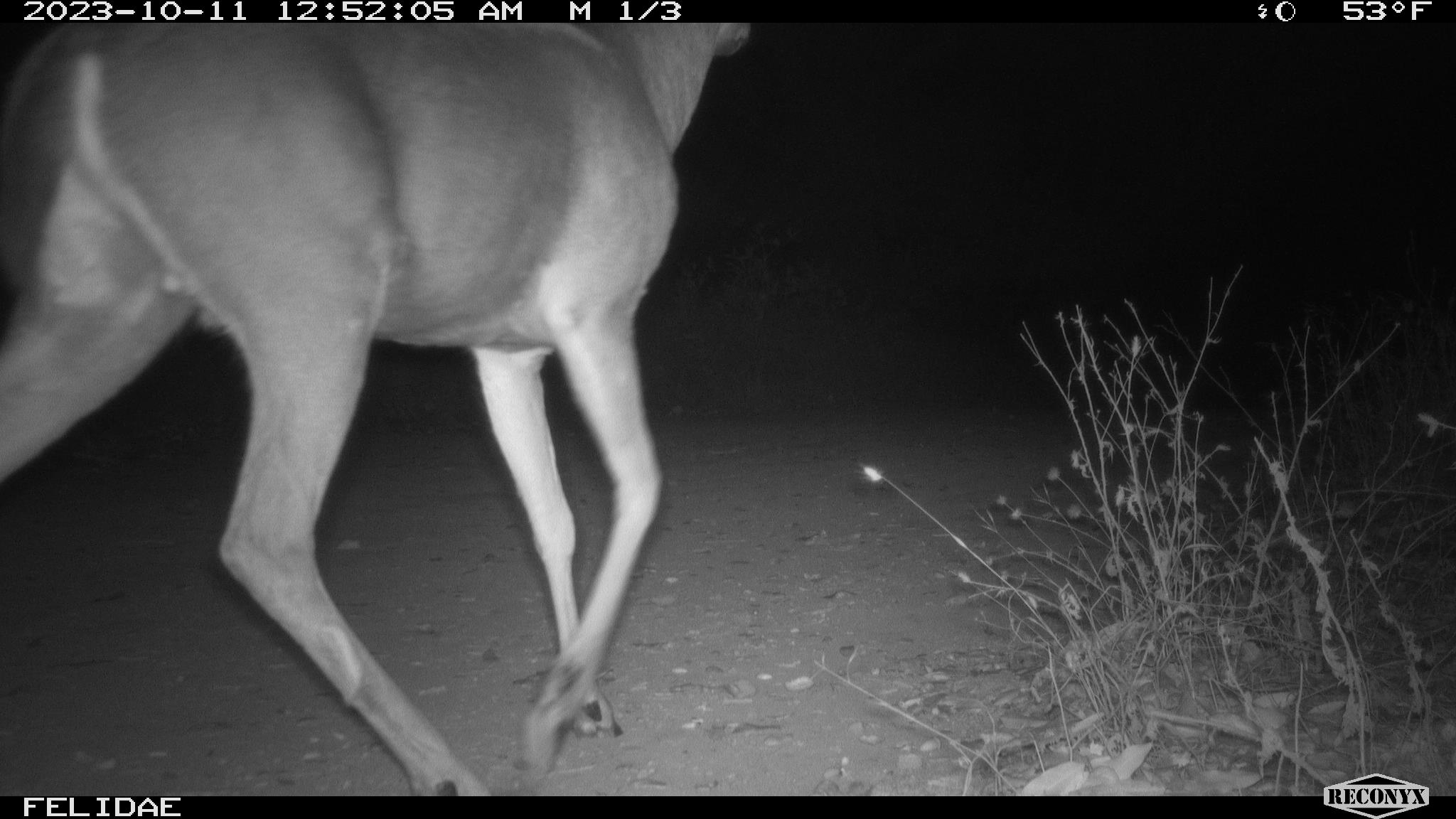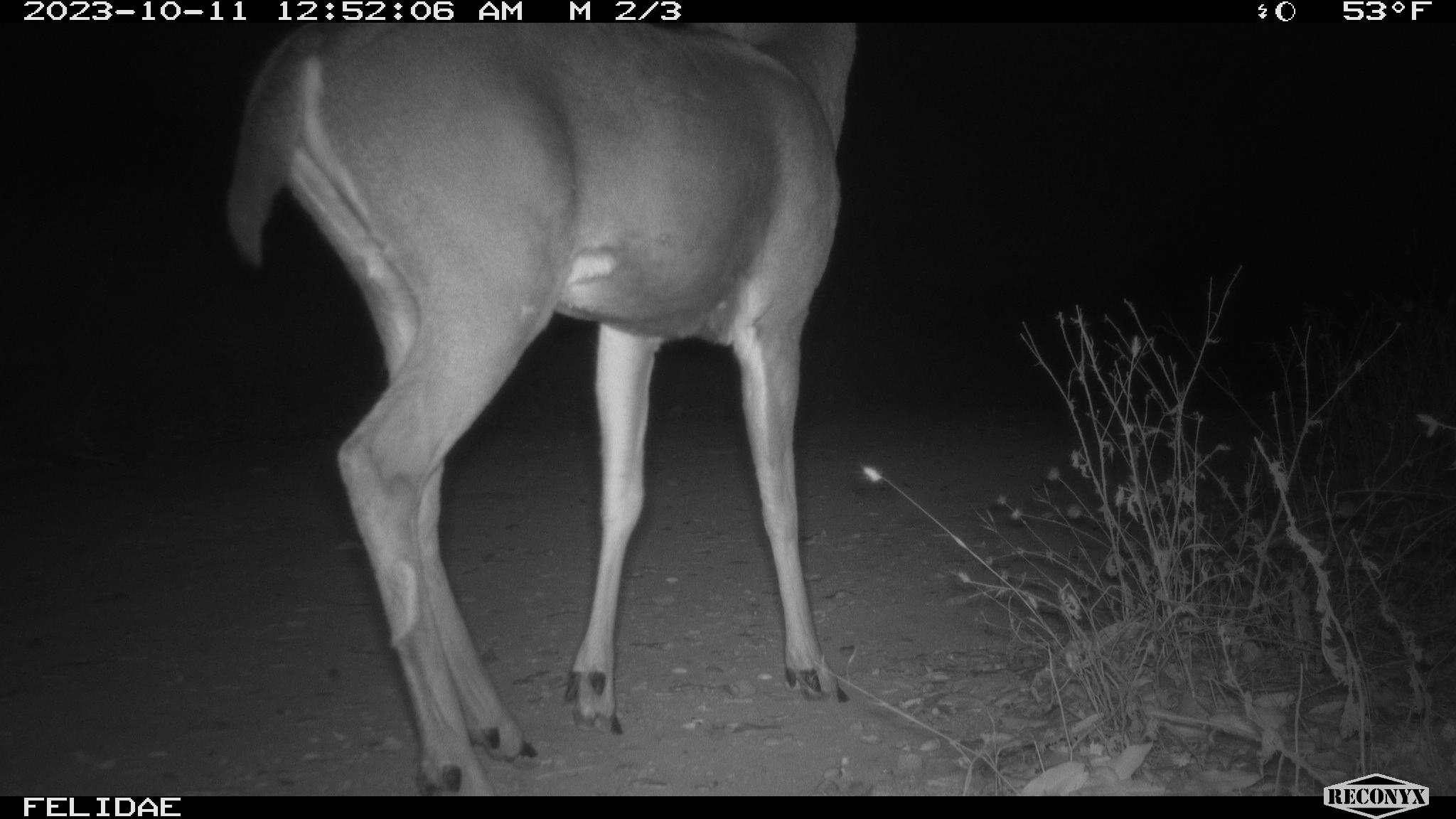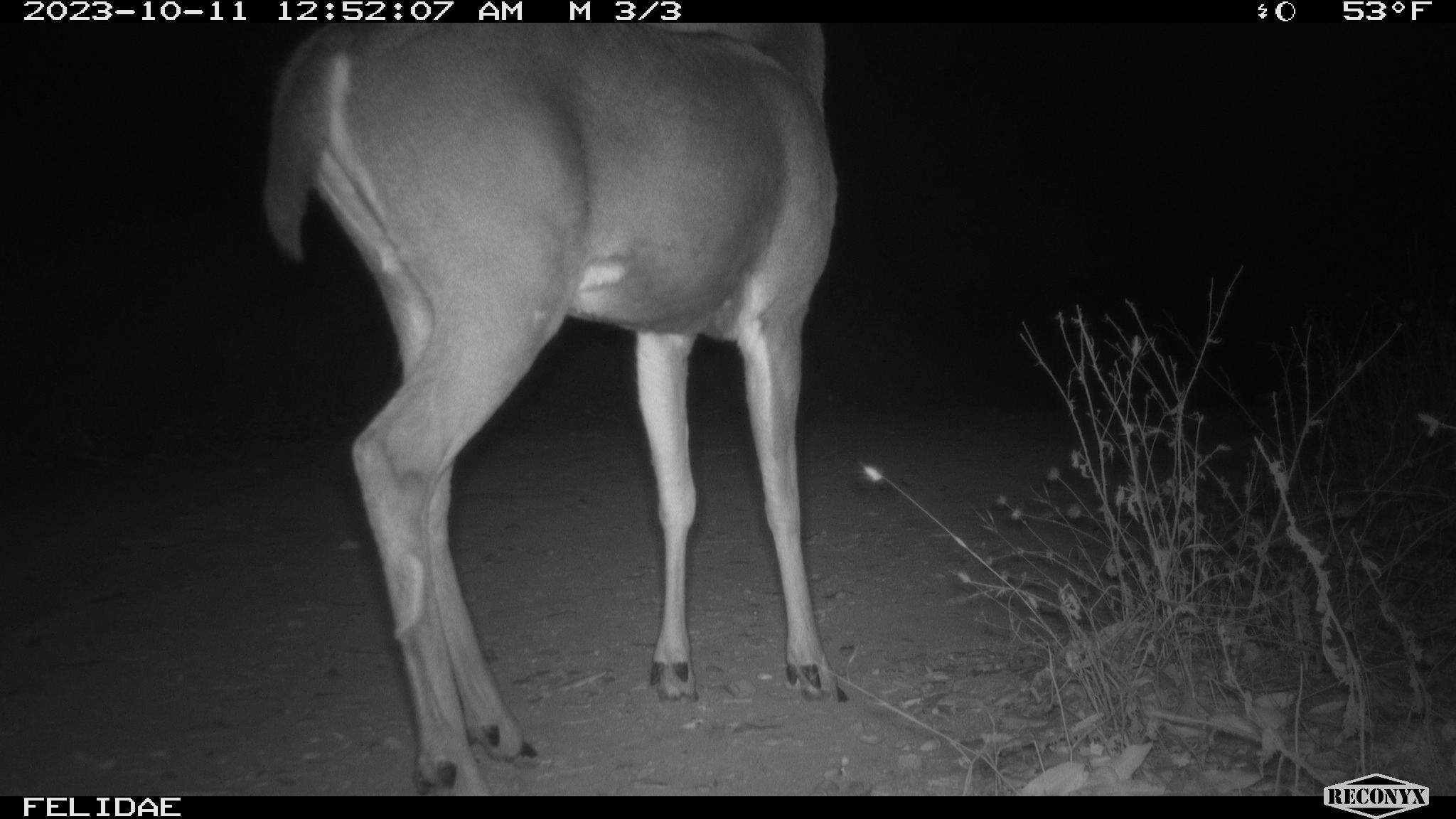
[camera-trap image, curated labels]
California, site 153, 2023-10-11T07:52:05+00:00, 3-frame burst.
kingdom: Animalia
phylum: Chordata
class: Mammalia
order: Artiodactyla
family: Cervidae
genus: Odocoileus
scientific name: Odocoileus hemionus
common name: mule deer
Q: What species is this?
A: Mule deer (Odocoileus hemionus).